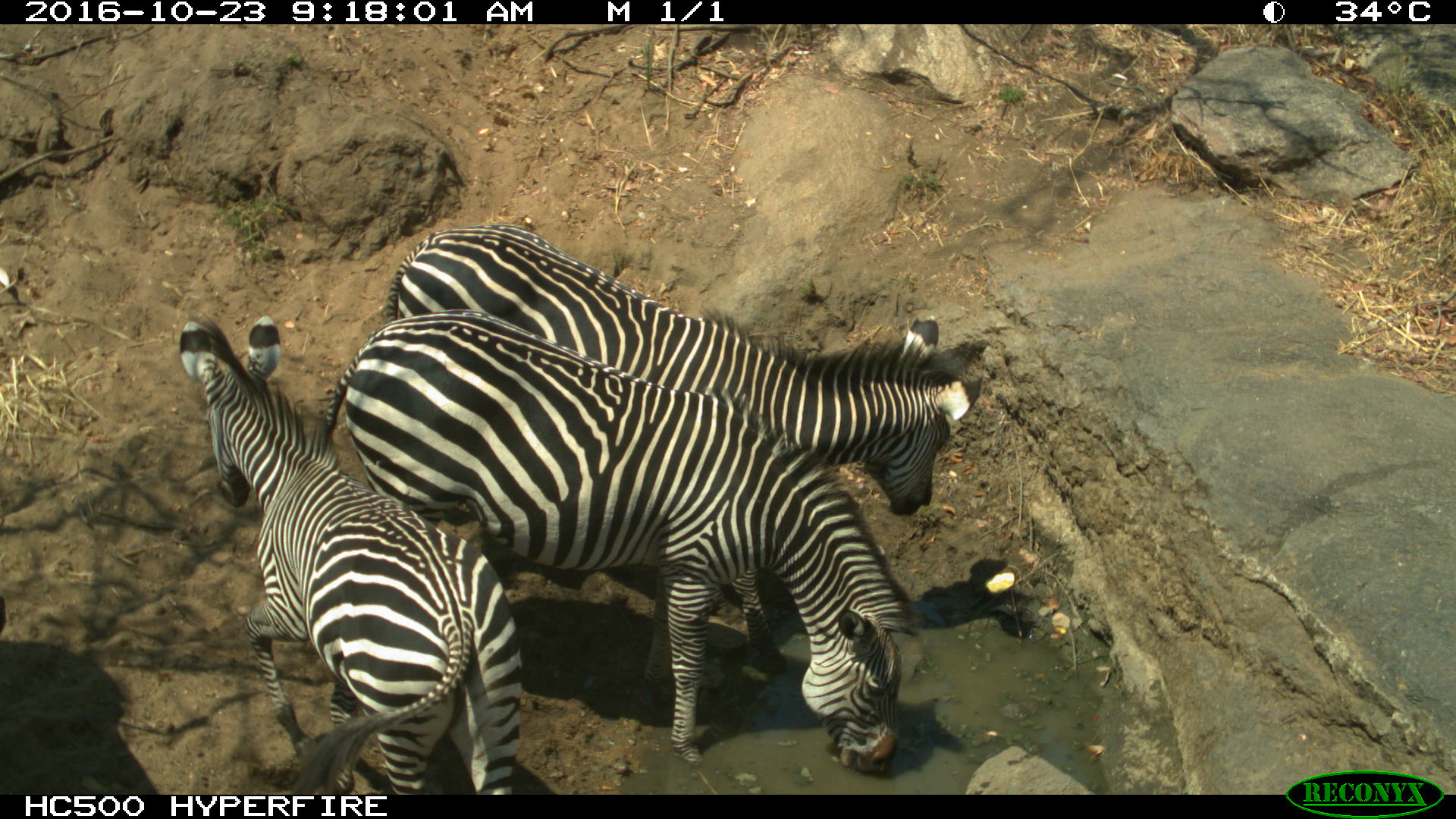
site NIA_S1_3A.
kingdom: Animalia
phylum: Chordata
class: Mammalia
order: Perissodactyla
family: Equidae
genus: Equus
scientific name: Equus quagga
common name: plains zebra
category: zebraplains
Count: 3.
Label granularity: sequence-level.